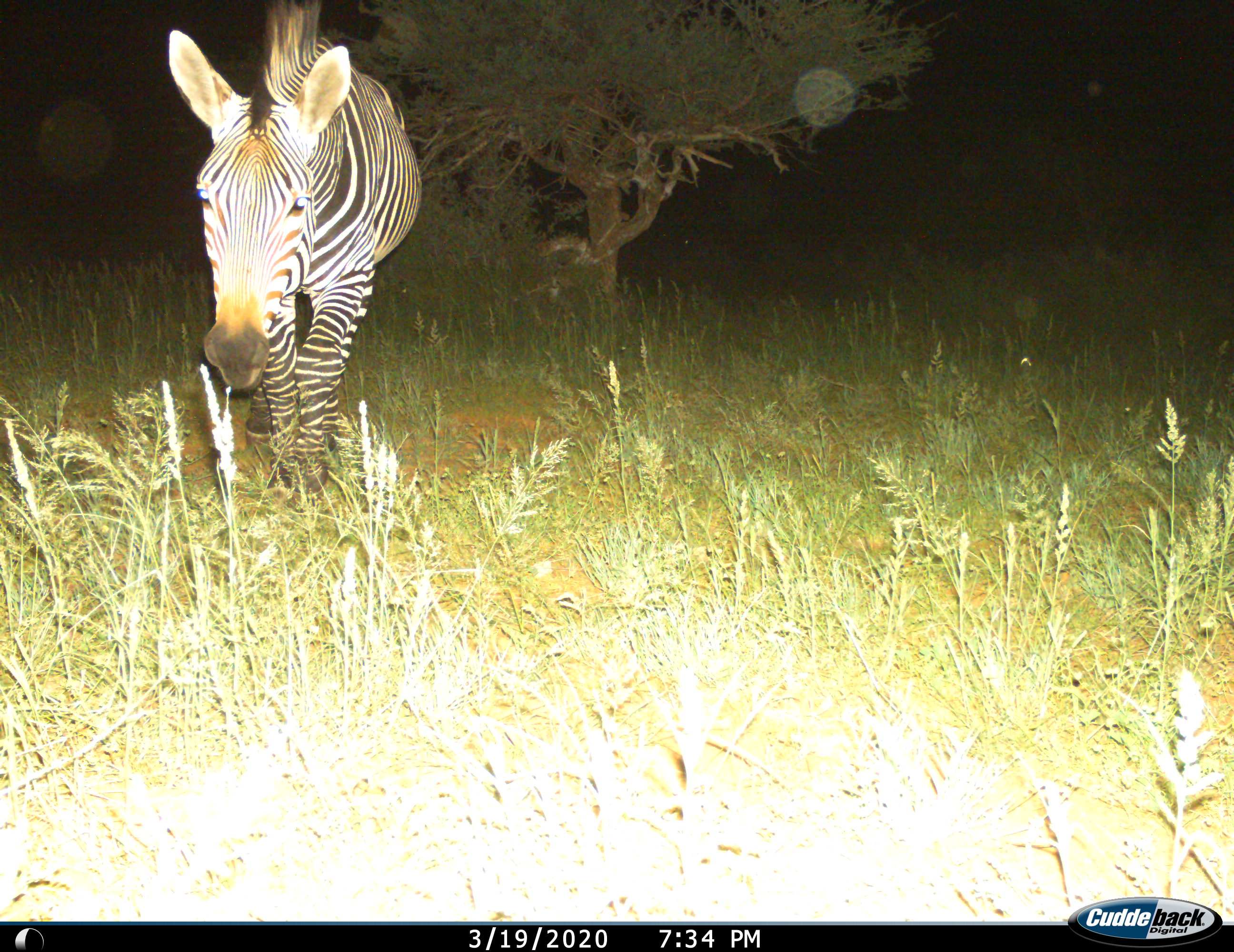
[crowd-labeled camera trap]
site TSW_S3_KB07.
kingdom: Animalia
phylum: Chordata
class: Mammalia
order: Perissodactyla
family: Equidae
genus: Equus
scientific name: Equus zebra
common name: mountain zebra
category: zebramountain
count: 1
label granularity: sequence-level